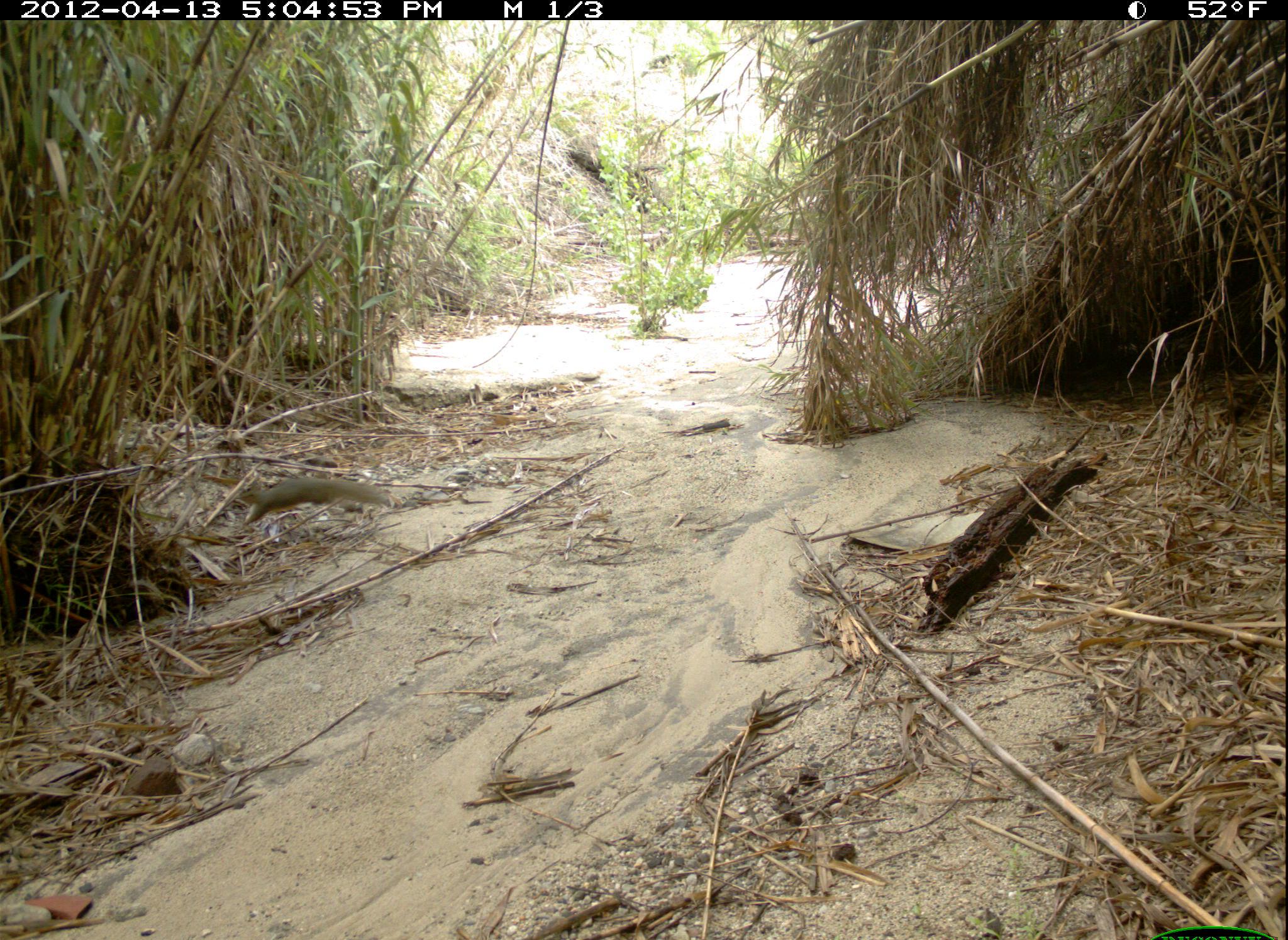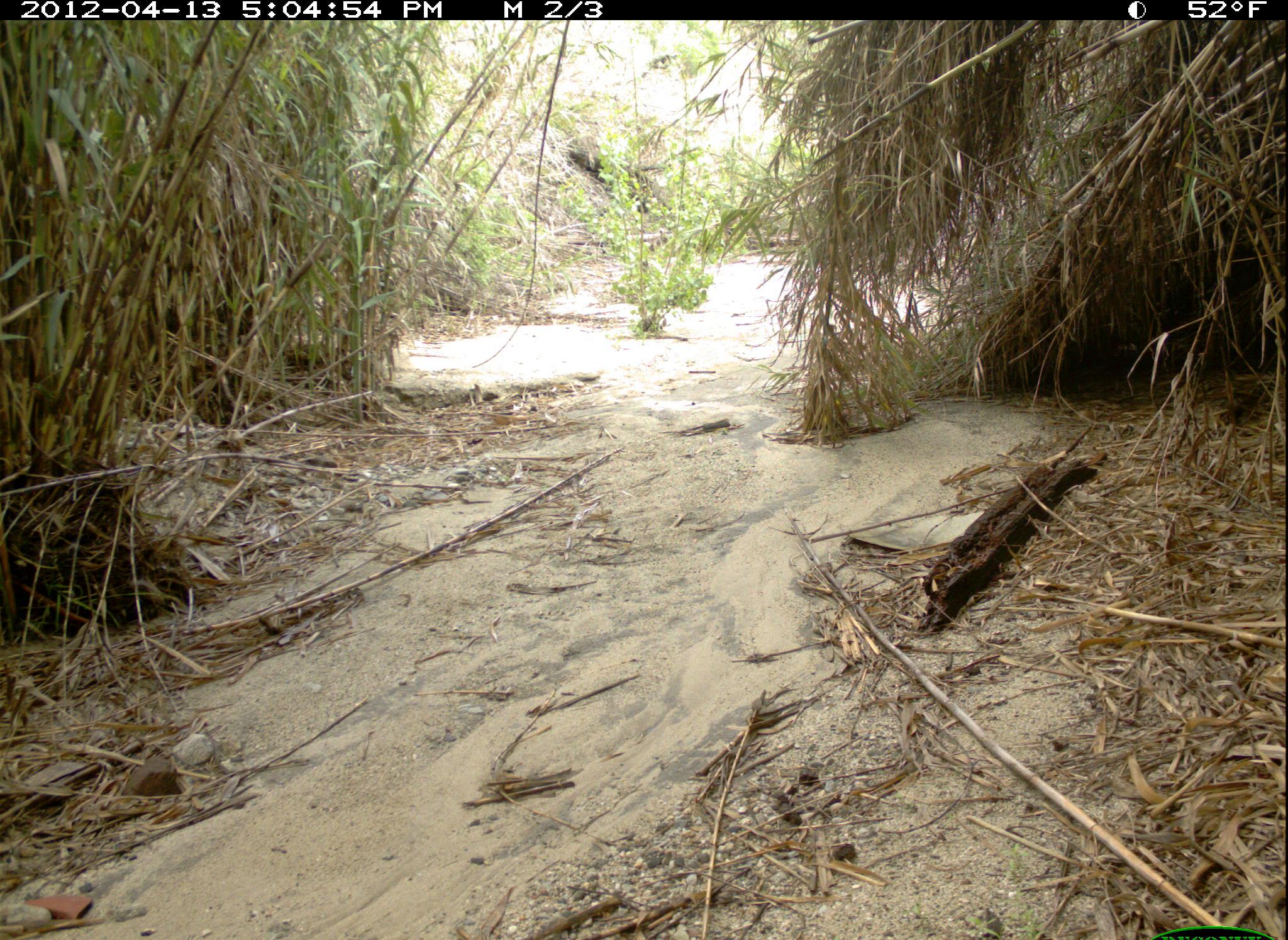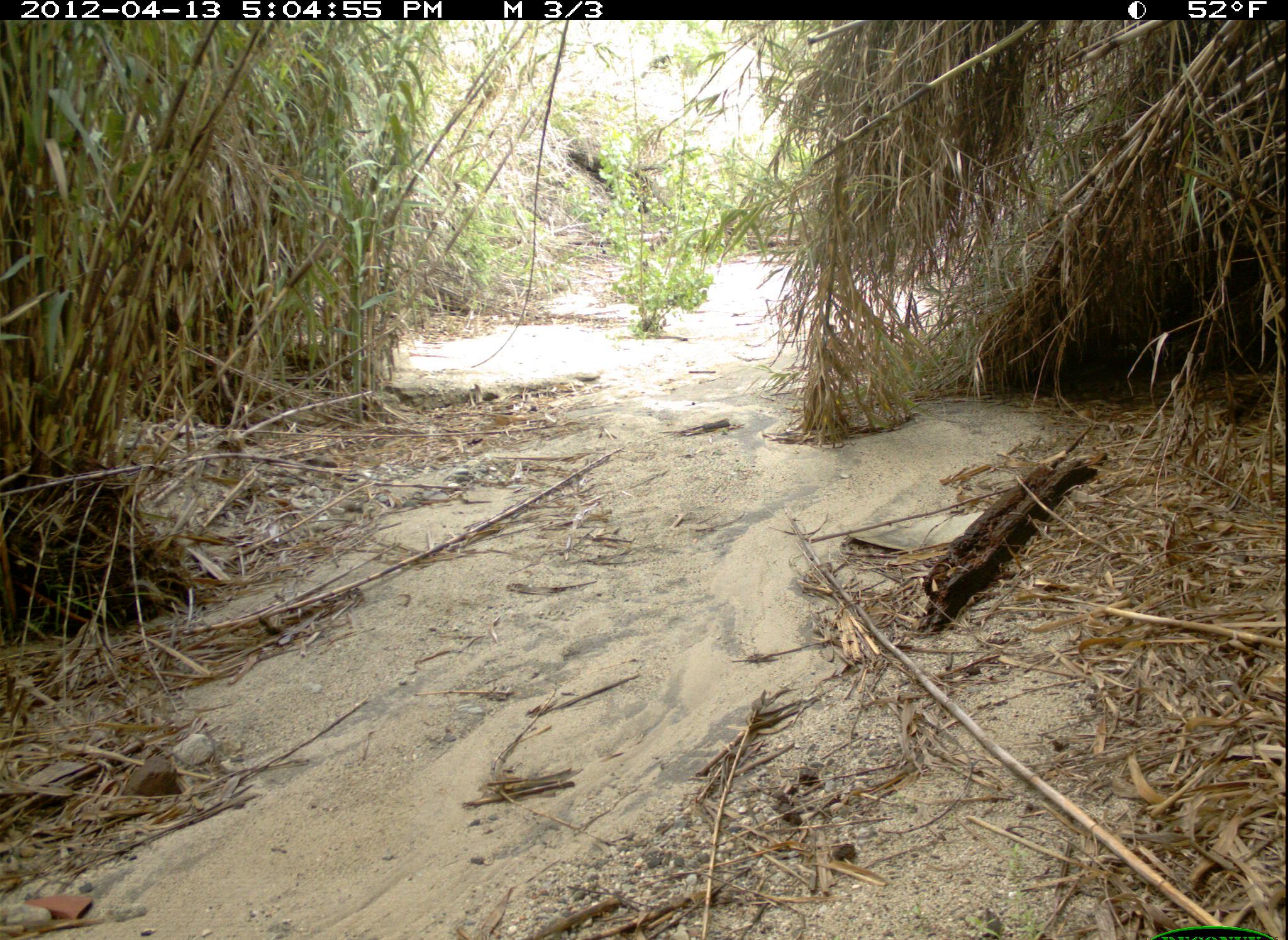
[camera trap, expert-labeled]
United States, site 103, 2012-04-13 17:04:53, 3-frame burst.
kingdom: Animalia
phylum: Chordata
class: Mammalia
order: Rodentia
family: Sciuridae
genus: Sciurus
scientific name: Sciurus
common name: squirrel